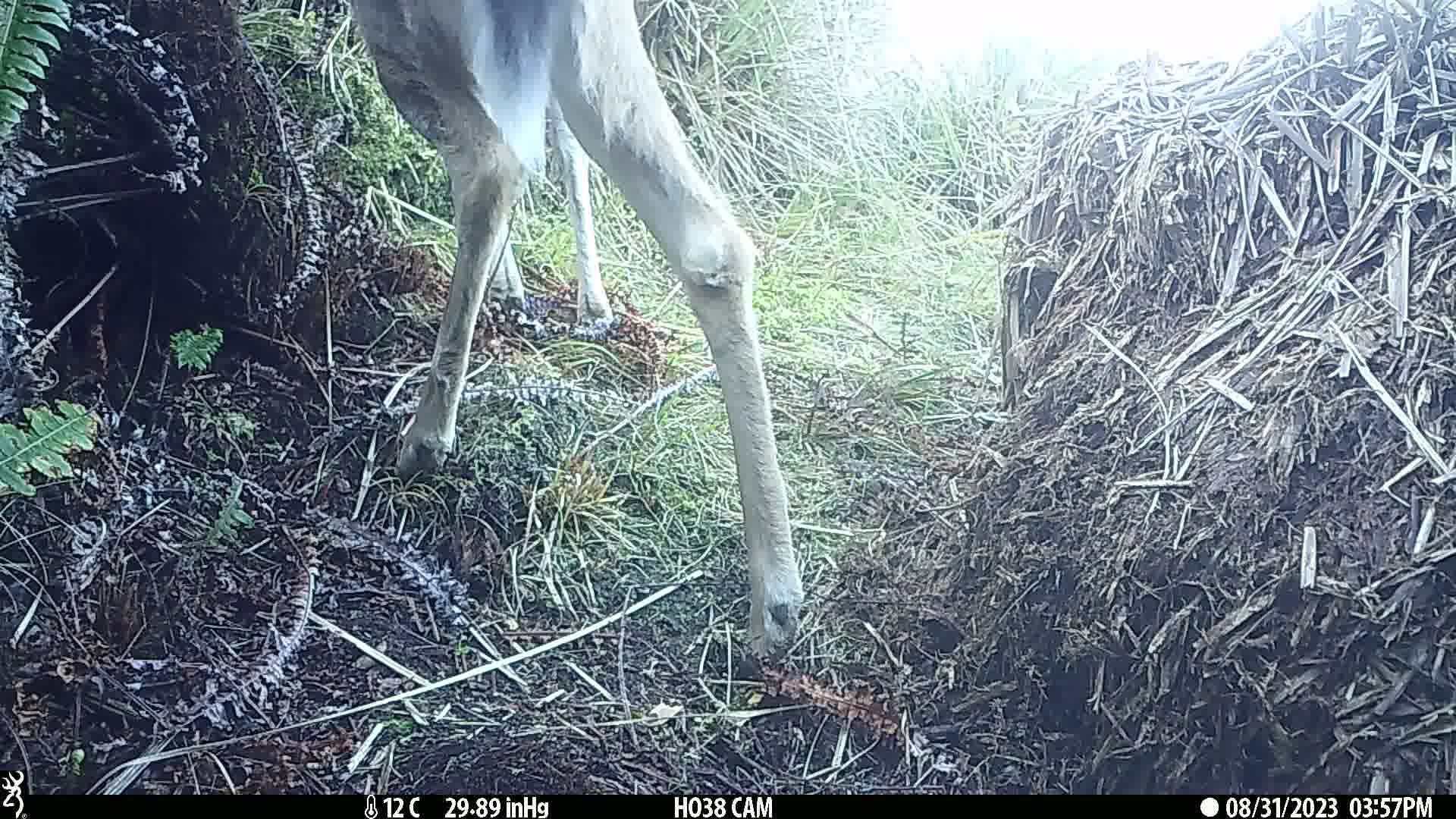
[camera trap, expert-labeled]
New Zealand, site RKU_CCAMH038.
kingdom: Animalia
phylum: Chordata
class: Mammalia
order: Artiodactyla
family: Cervidae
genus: Odocoileus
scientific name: Odocoileus virginianus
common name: white-tailed deer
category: white tailed deer